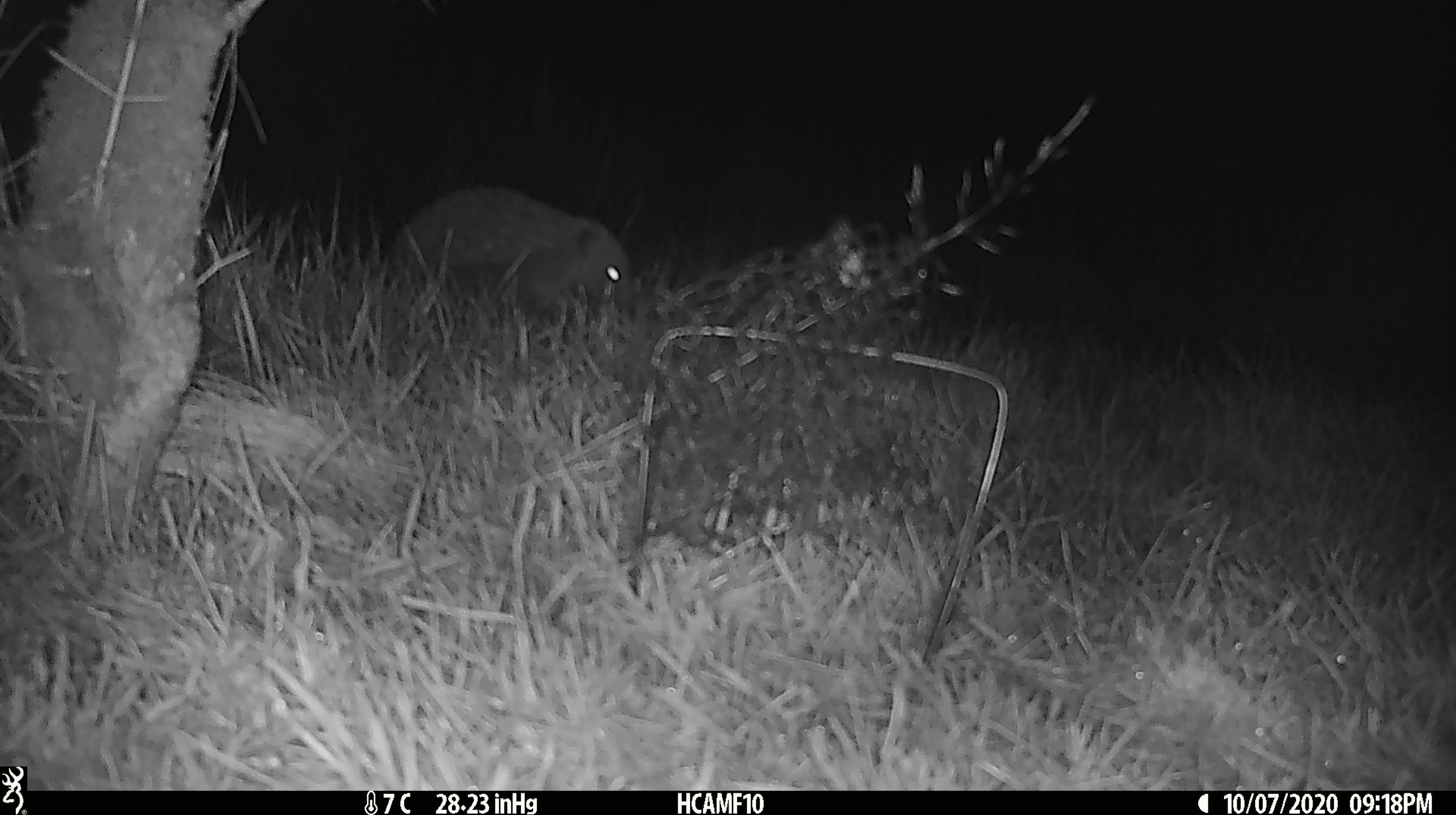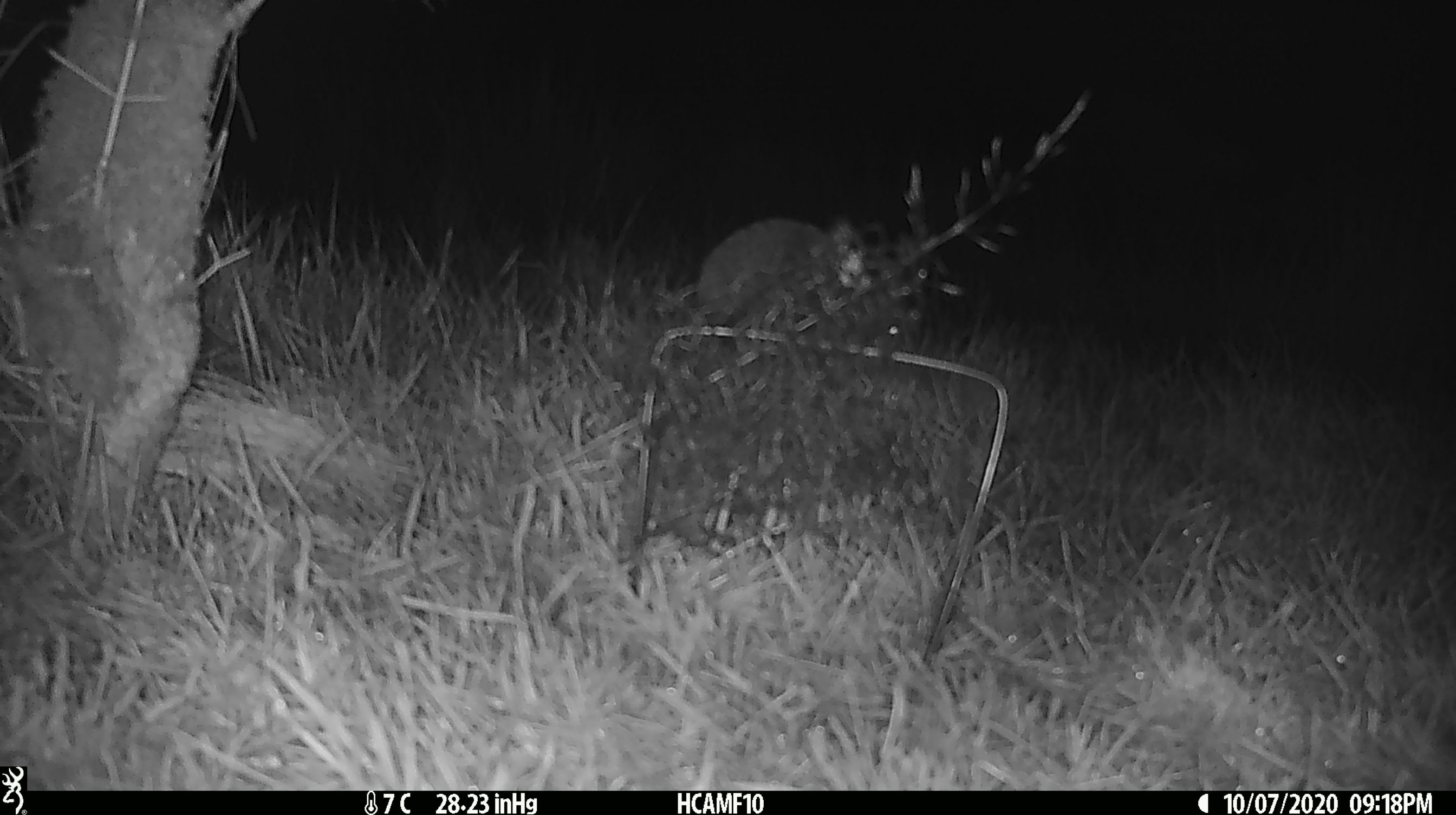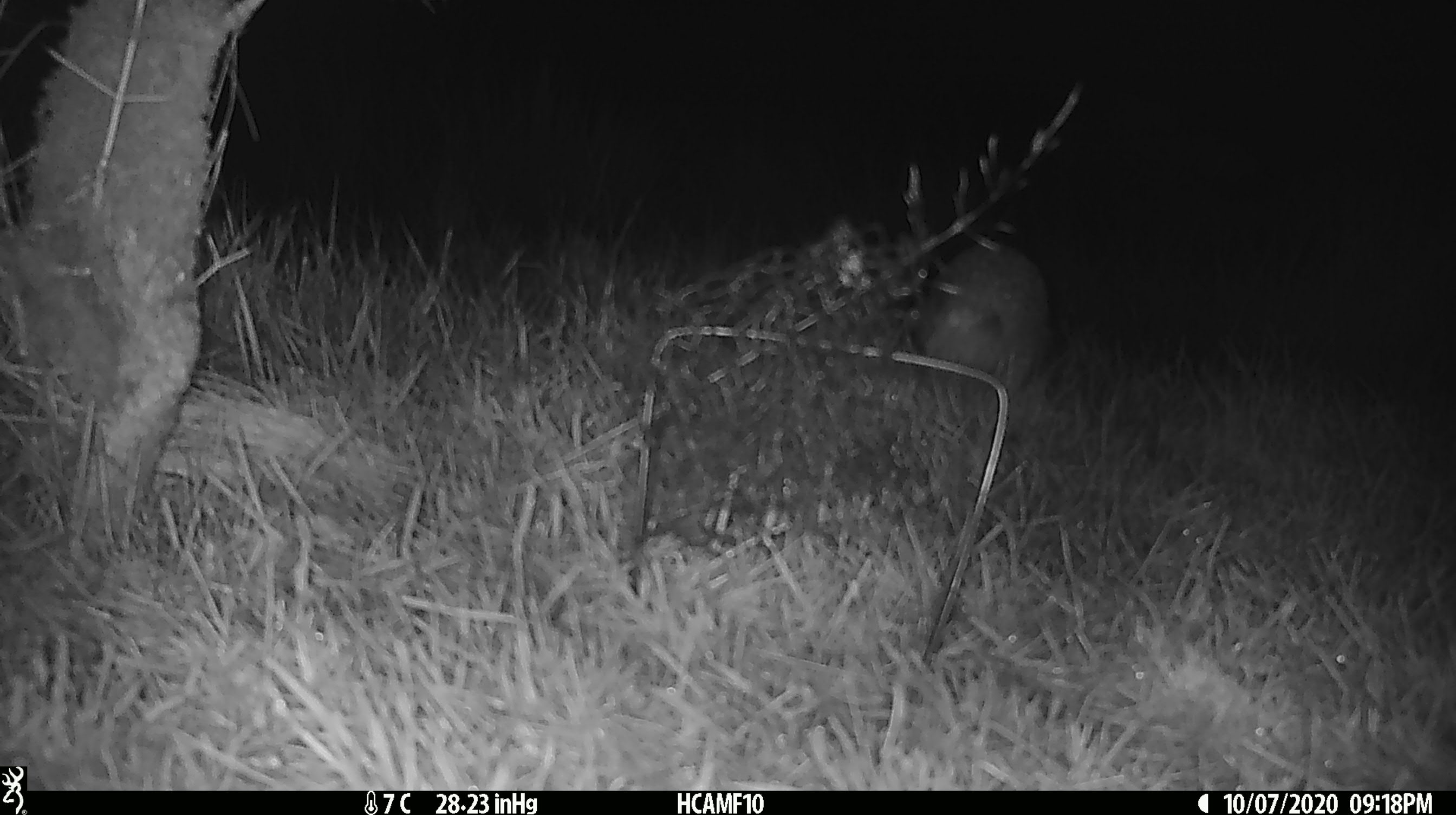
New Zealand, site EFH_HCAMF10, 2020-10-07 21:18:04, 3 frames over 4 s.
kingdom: Animalia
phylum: Chordata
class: Mammalia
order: Eulipotyphla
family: Erinaceidae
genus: Erinaceus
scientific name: Erinaceus europaeus europaeus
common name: european hedgehog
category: hedgehog